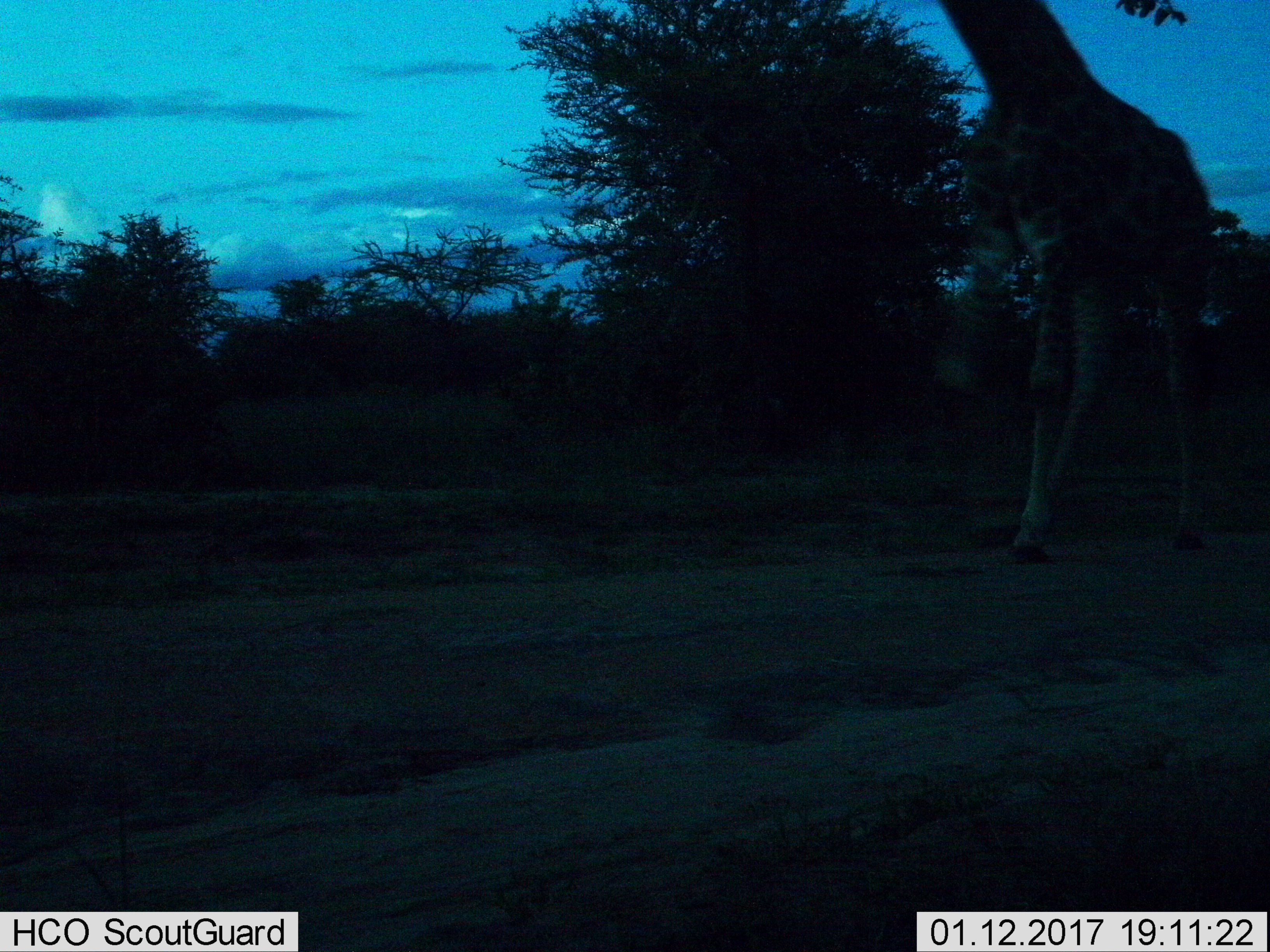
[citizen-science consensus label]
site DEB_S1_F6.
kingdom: Animalia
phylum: Chordata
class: Mammalia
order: Artiodactyla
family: Giraffidae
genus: Giraffa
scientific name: Giraffa camelopardalis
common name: giraffe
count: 1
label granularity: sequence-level